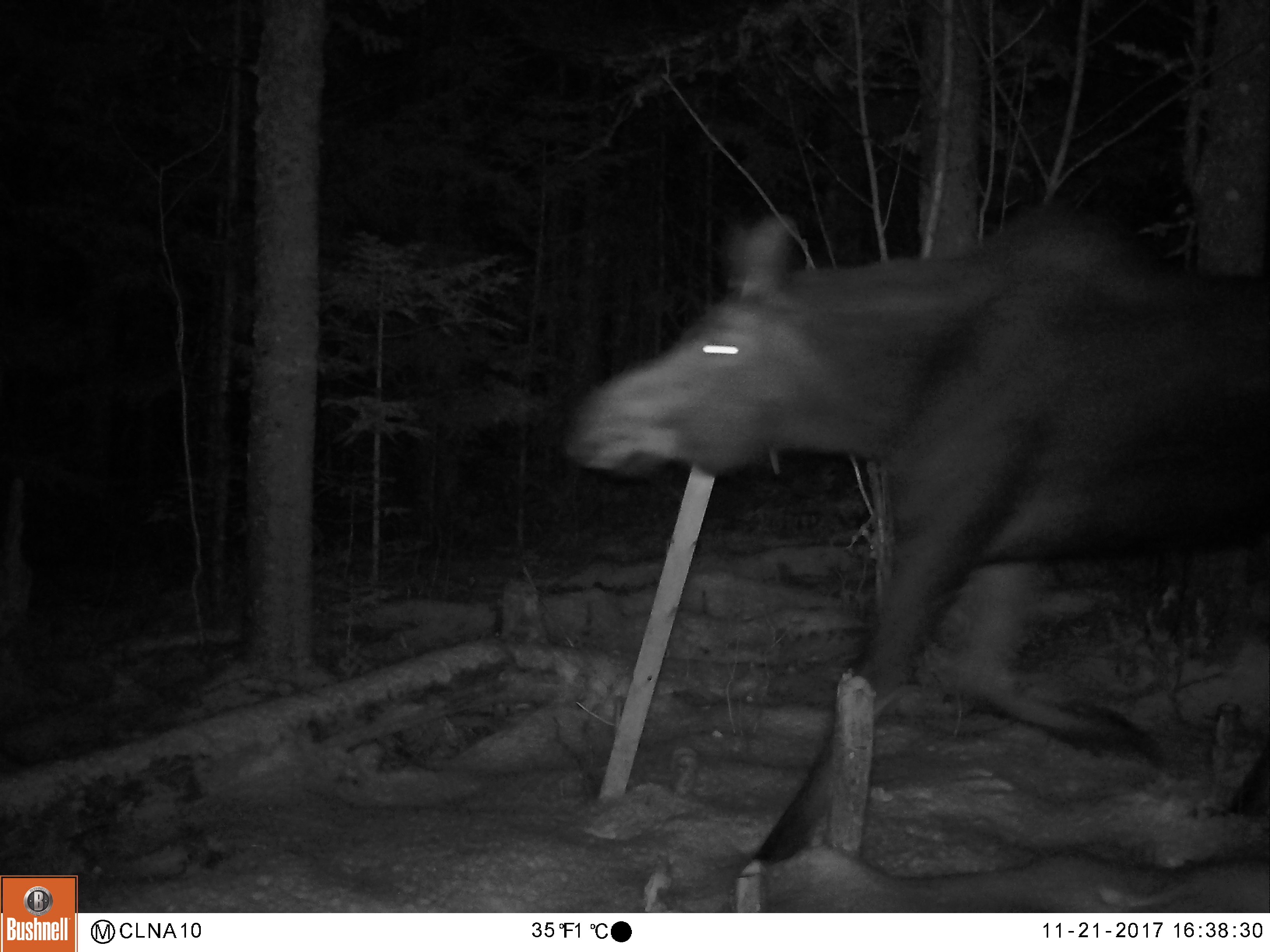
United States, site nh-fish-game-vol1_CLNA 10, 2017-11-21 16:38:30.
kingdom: Animalia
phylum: Chordata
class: Mammalia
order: Artiodactyla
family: Cervidae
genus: Alces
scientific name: Alces alces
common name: moose